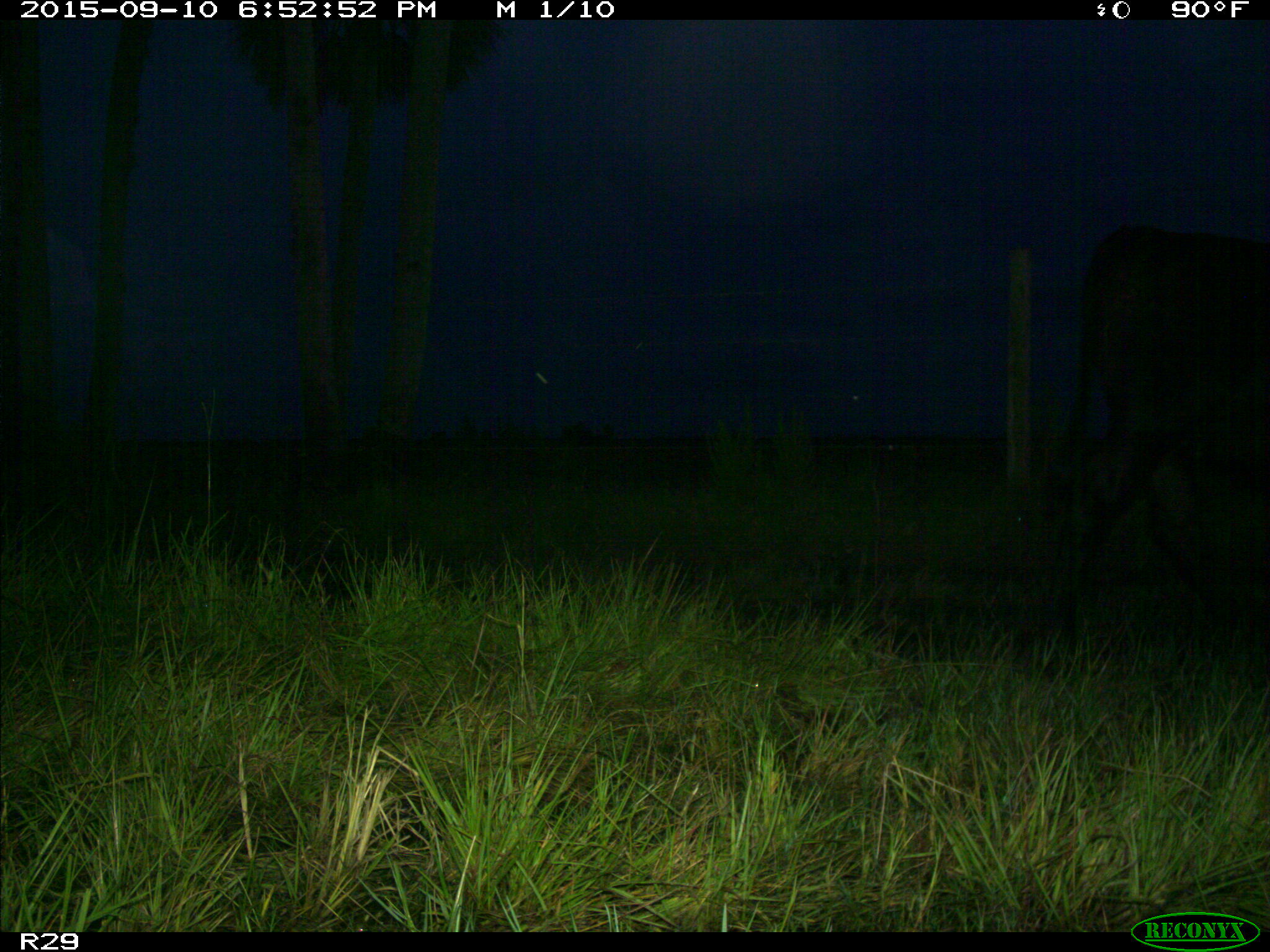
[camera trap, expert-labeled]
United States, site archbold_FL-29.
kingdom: Animalia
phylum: Chordata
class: Mammalia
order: Artiodactyla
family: Bovidae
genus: Bos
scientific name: Bos taurus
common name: domestic cow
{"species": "Bos taurus (domestic cow)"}